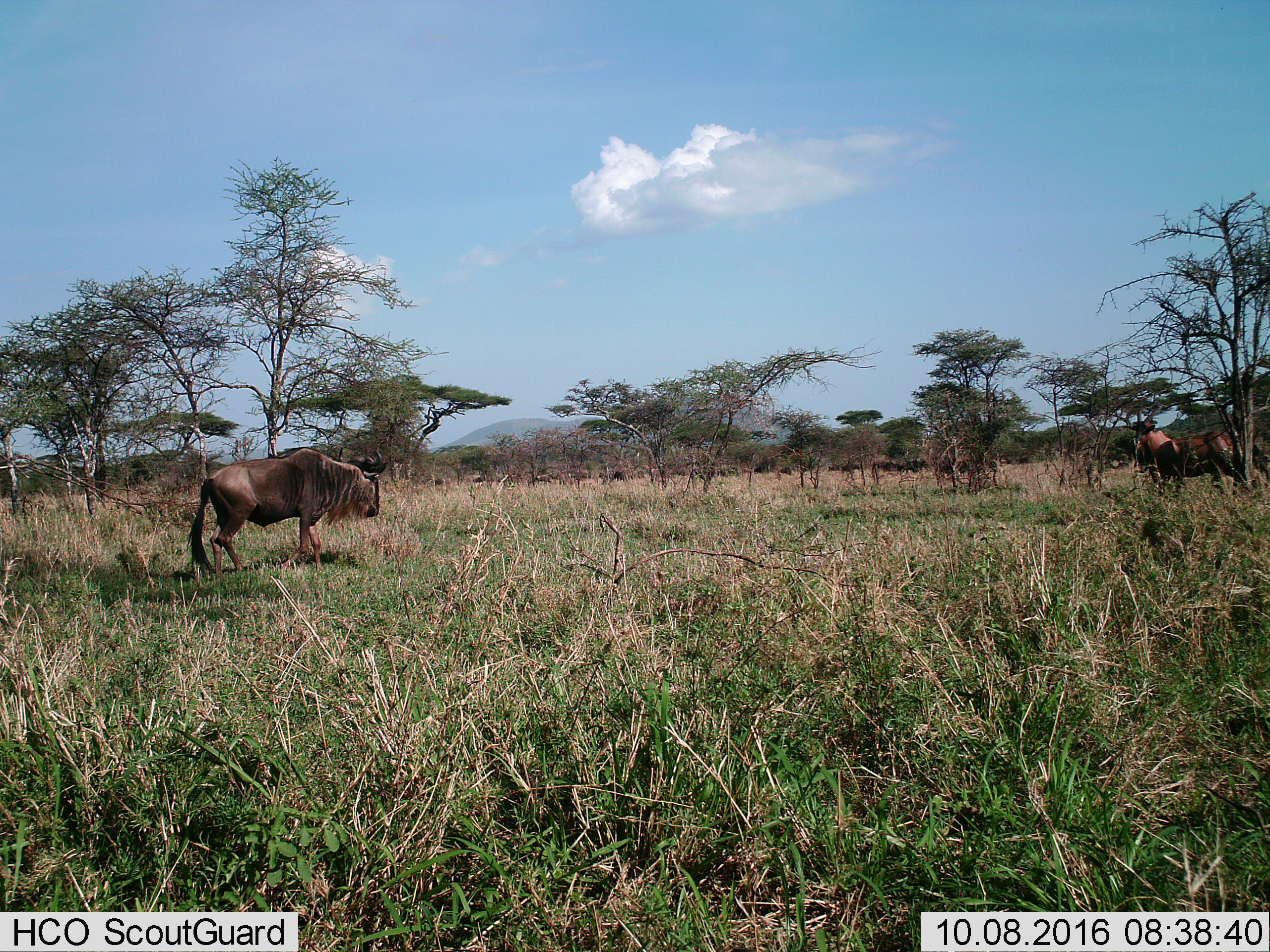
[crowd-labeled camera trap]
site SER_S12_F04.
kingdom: Animalia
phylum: Chordata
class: Mammalia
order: Artiodactyla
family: Bovidae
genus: Connochaetes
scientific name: Connochaetes taurinus taurinus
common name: blue wildebeest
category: wildebeestblue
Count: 2.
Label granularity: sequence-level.